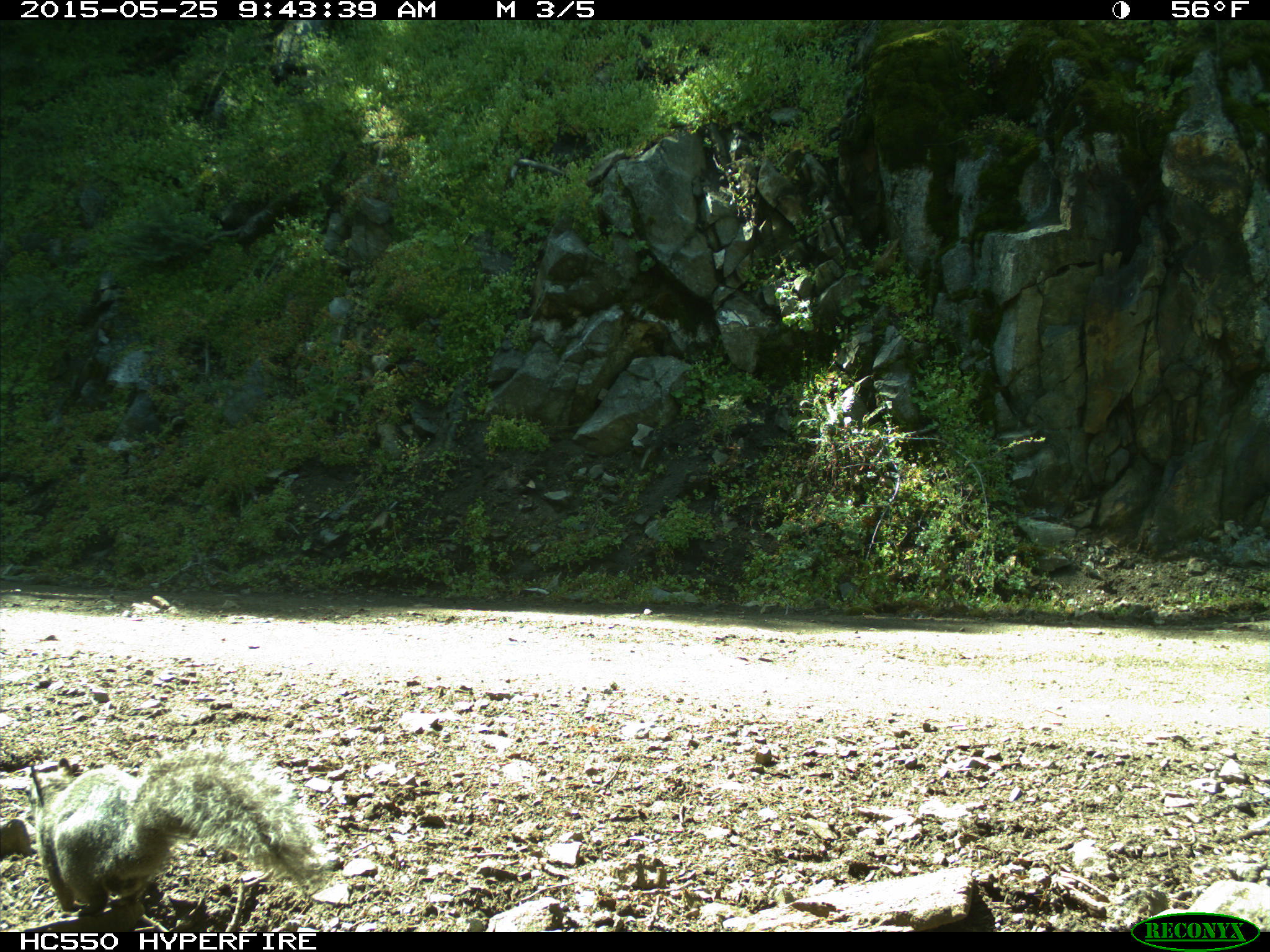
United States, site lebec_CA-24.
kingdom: Animalia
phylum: Chordata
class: Mammalia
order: Rodentia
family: Sciuridae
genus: Sciurus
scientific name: Sciurus carolinensis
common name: eastern gray squirrel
Sciurus carolinensis (eastern gray squirrel).